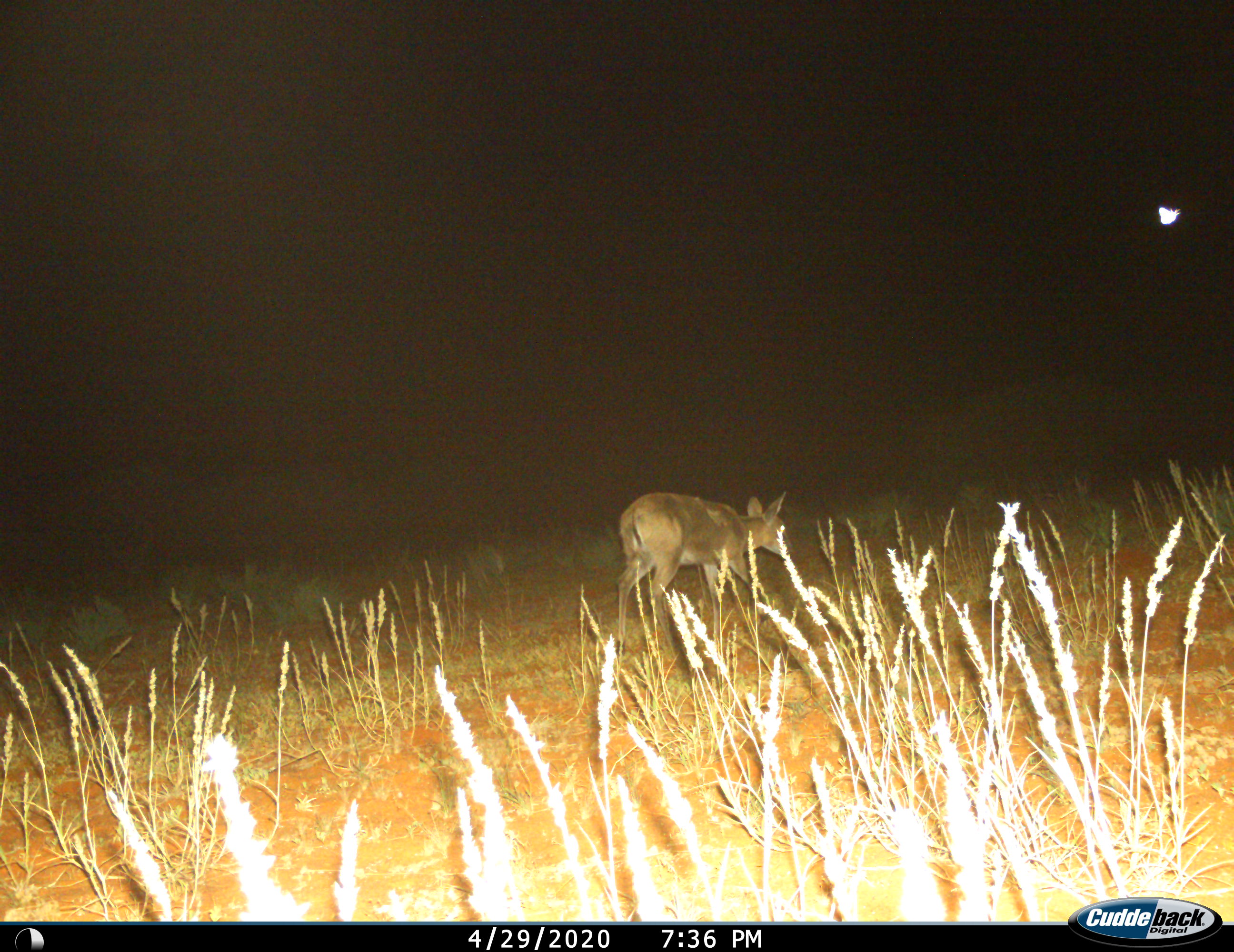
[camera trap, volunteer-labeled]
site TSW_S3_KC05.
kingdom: Animalia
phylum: Chordata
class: Mammalia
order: Artiodactyla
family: Bovidae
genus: Sylvicapra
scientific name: Sylvicapra grimmia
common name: common duiker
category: duikercommongrey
Duikercommongrey (common duiker) (Sylvicapra grimmia), count 1. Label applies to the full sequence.